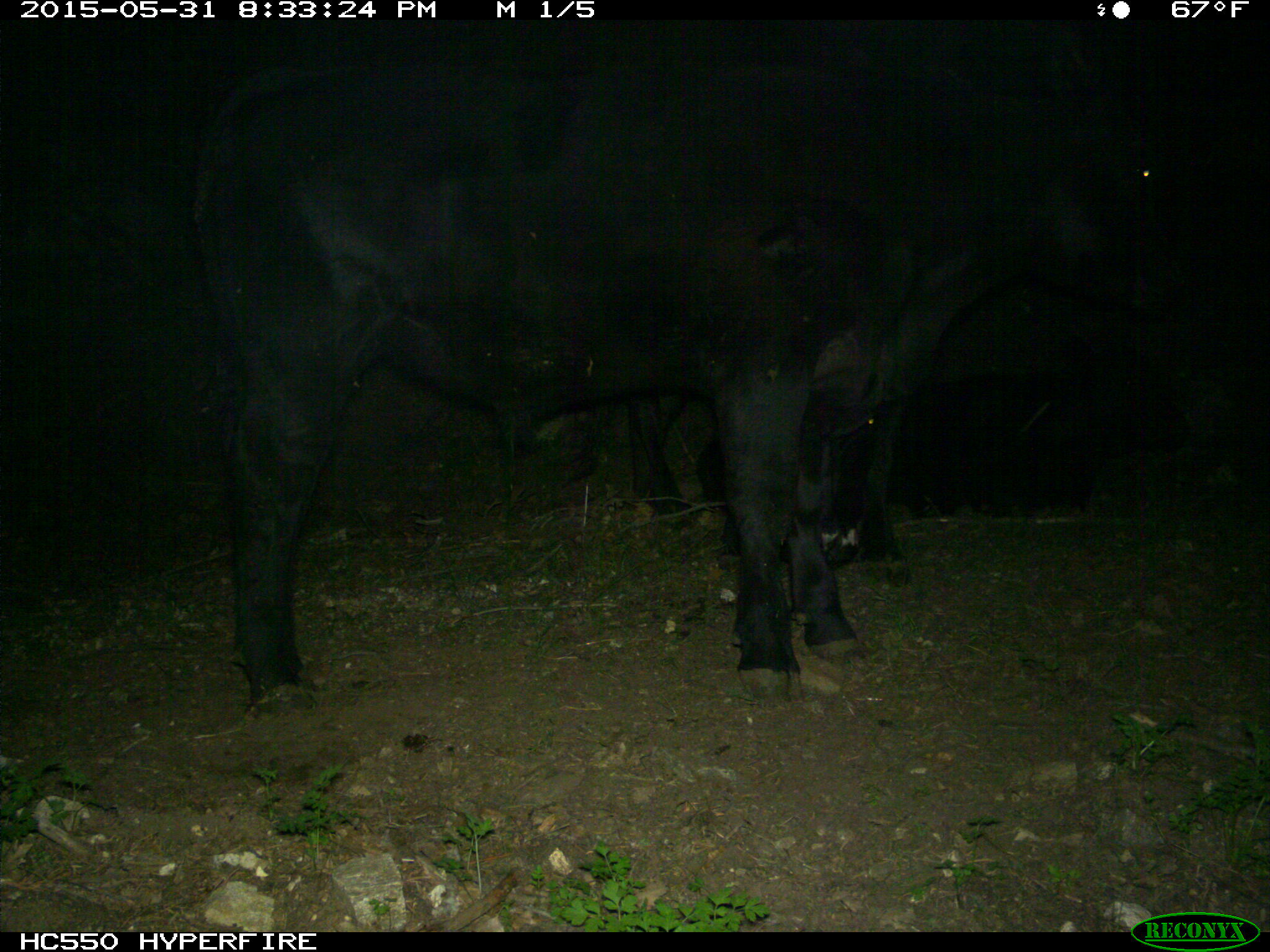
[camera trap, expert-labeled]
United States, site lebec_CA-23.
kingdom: Animalia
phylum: Chordata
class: Mammalia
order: Artiodactyla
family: Bovidae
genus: Bos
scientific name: Bos taurus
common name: domestic cow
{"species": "Bos taurus (domestic cow)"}